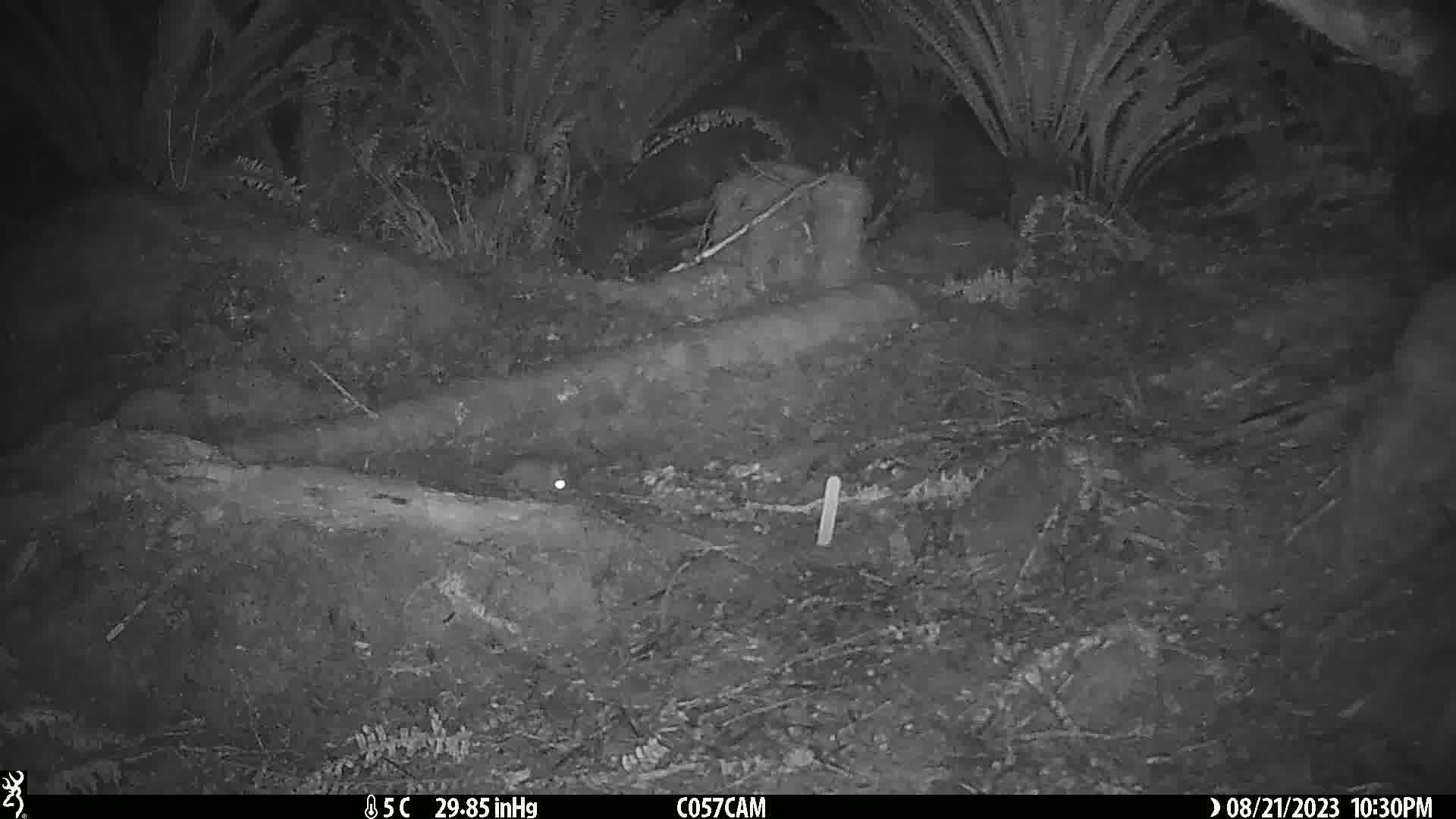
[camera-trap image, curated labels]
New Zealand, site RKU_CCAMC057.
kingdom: Animalia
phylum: Chordata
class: Mammalia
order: Rodentia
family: Muridae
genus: Rattus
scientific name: Rattus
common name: rat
Rat (Rattus).